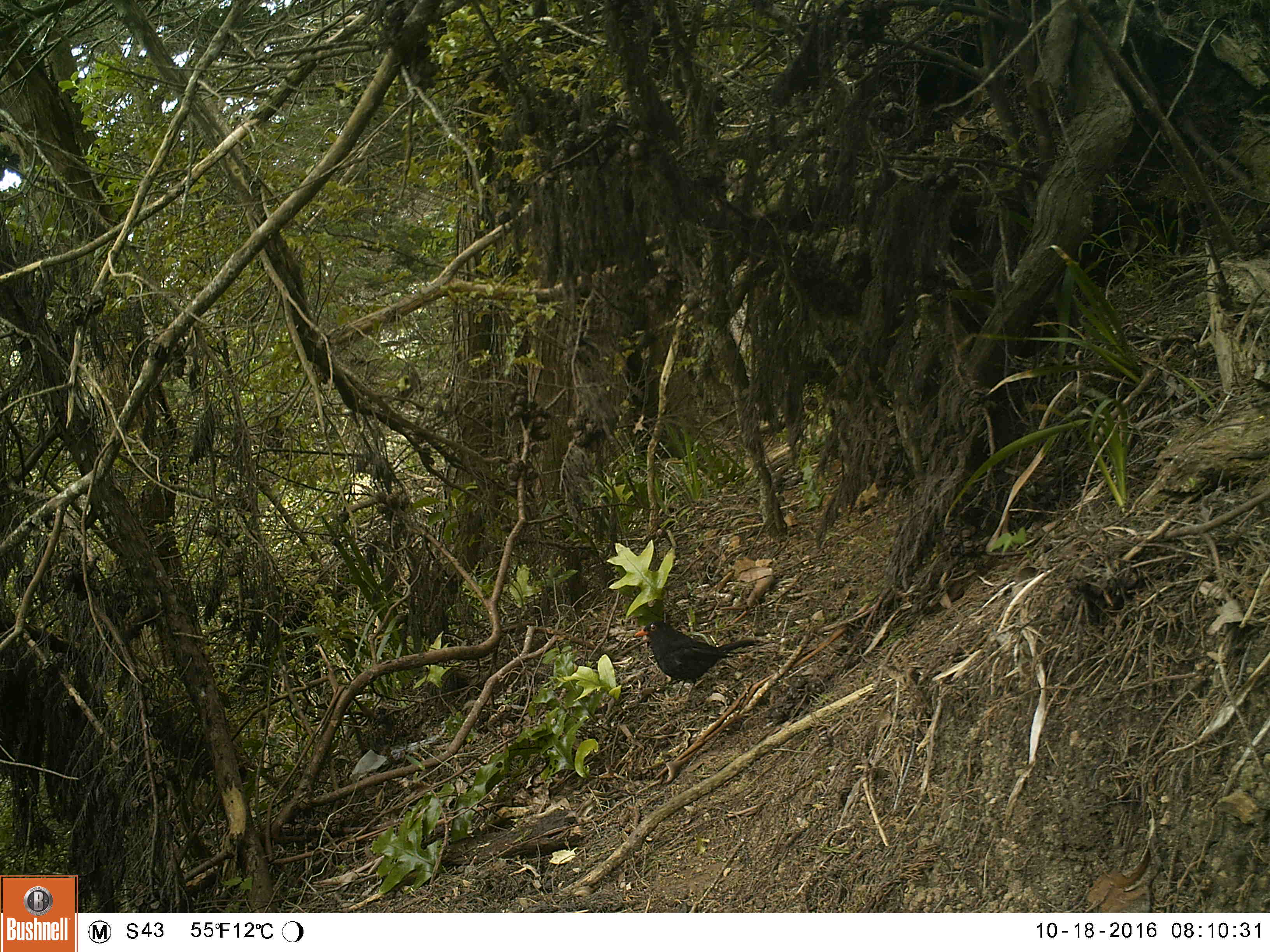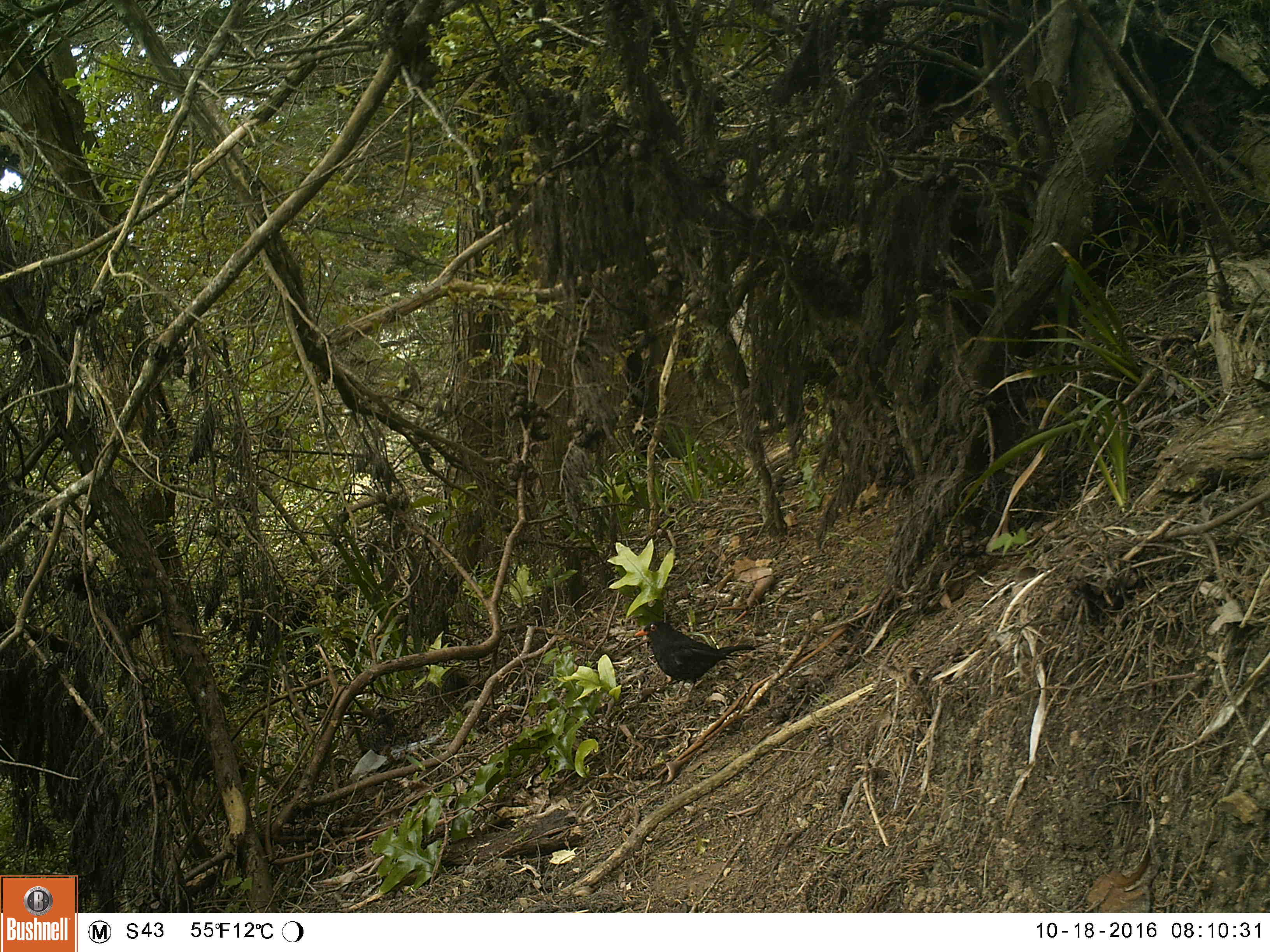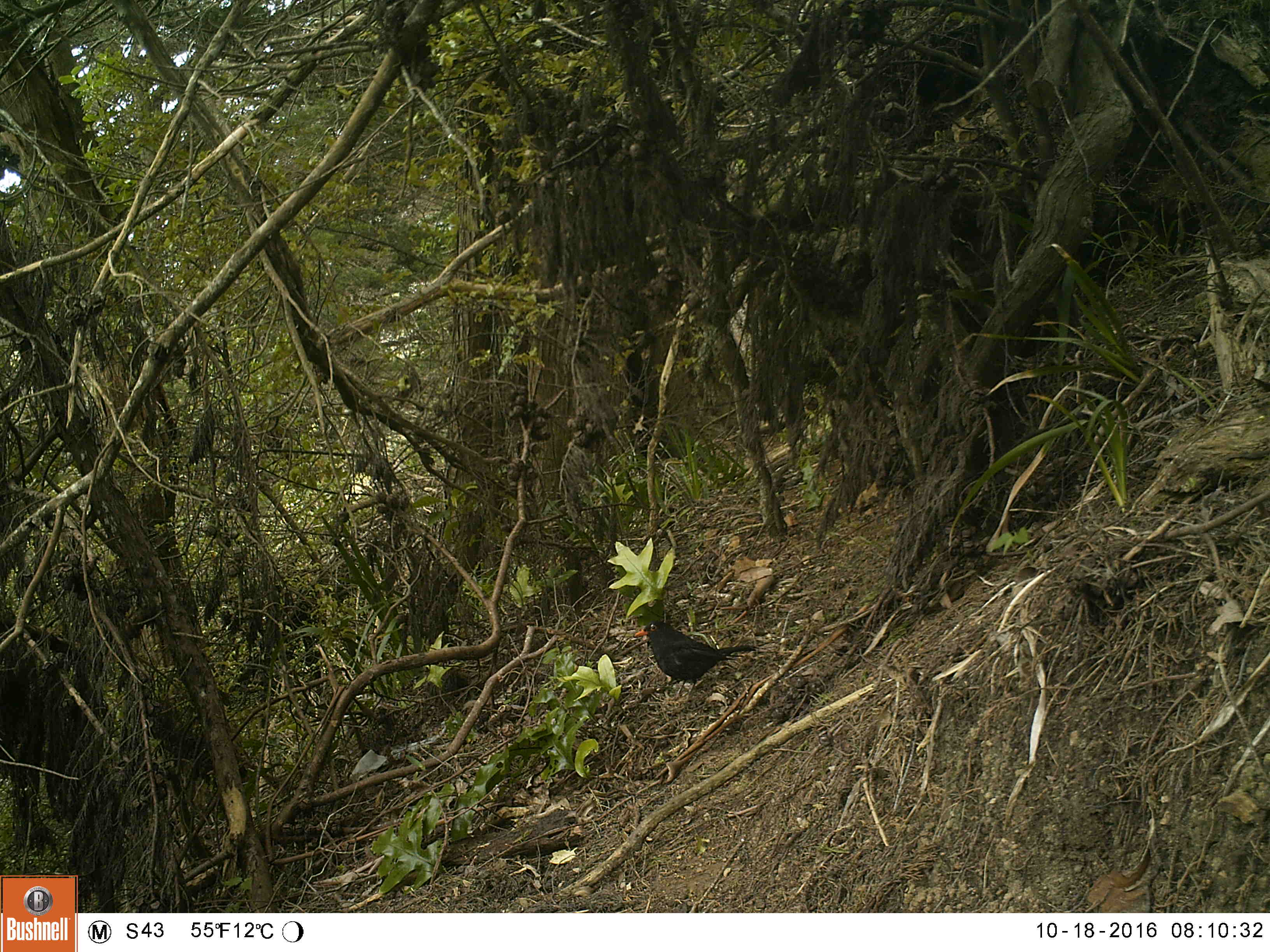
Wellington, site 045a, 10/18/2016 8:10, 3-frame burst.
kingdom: Animalia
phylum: Chordata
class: Aves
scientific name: Aves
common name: bird